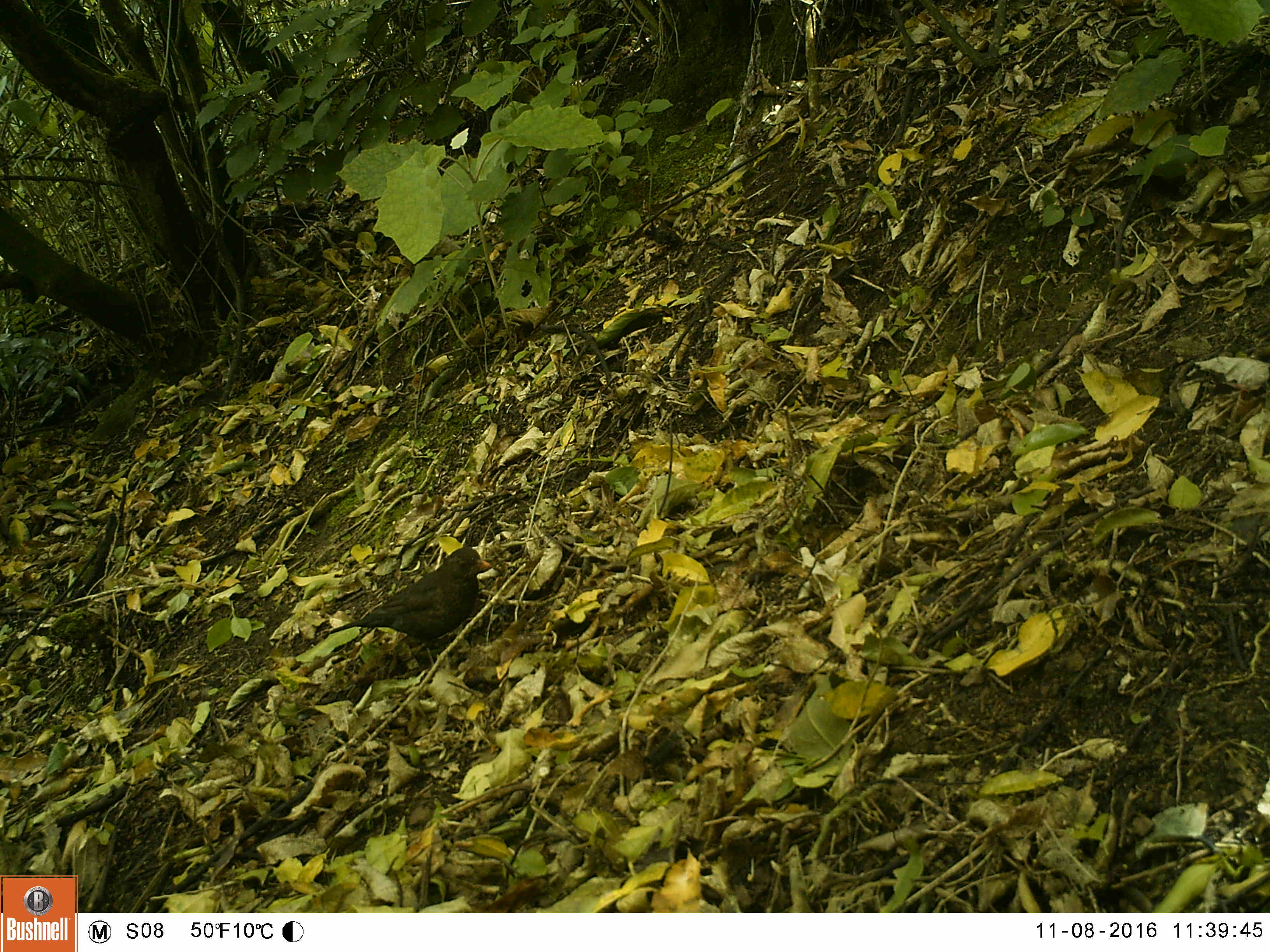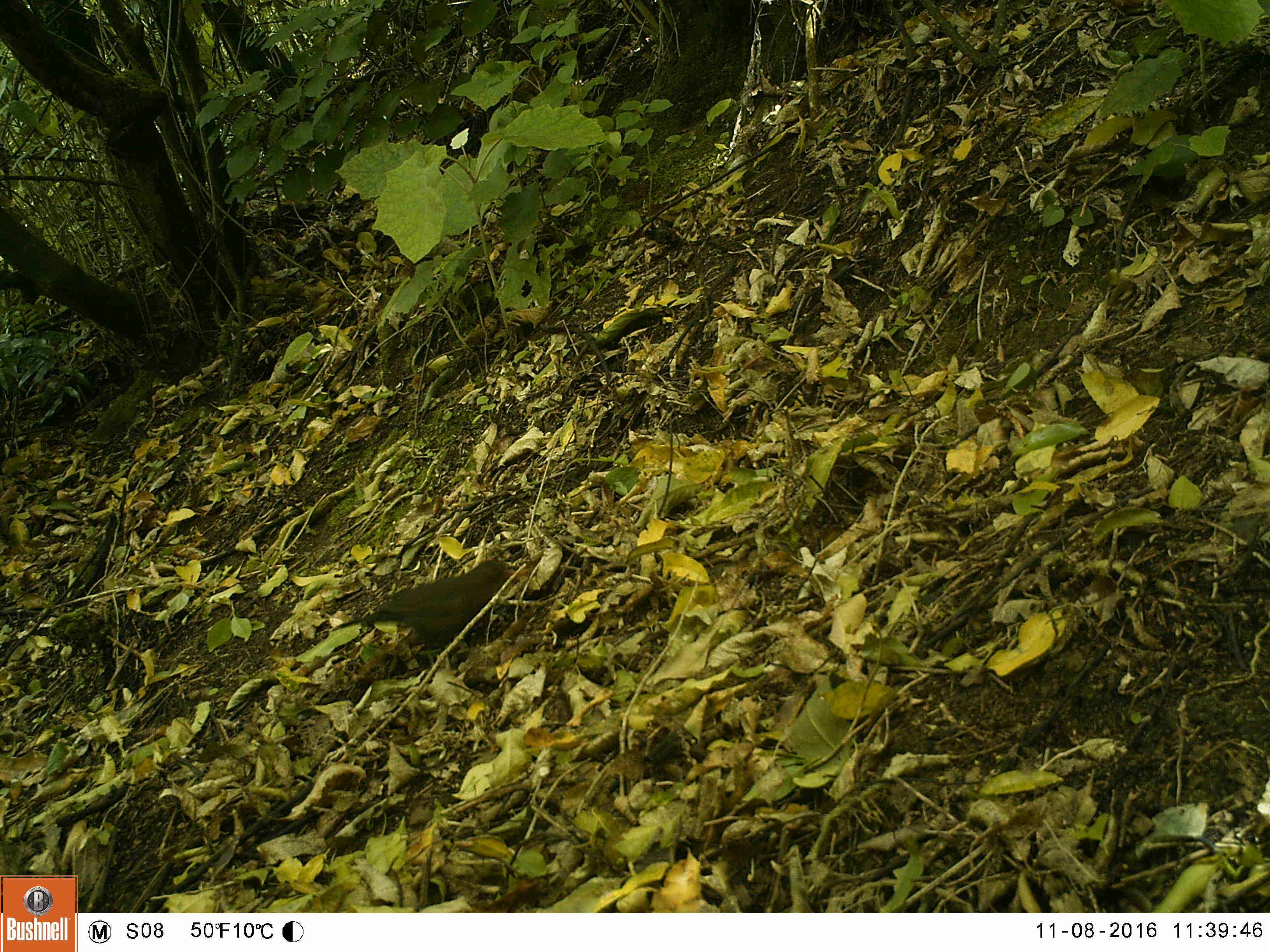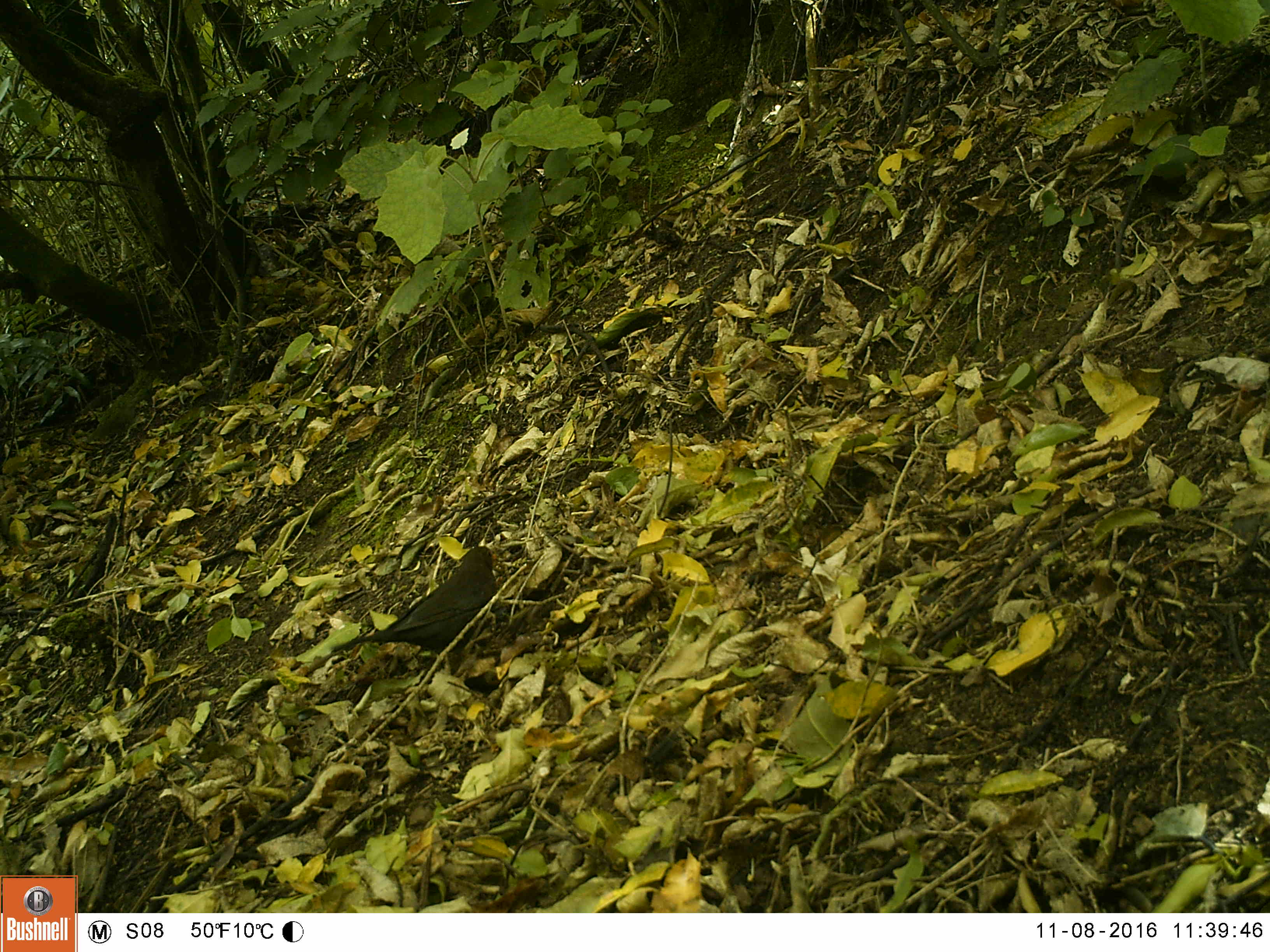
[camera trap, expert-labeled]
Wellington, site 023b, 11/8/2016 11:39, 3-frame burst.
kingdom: Animalia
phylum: Chordata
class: Aves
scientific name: Aves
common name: bird